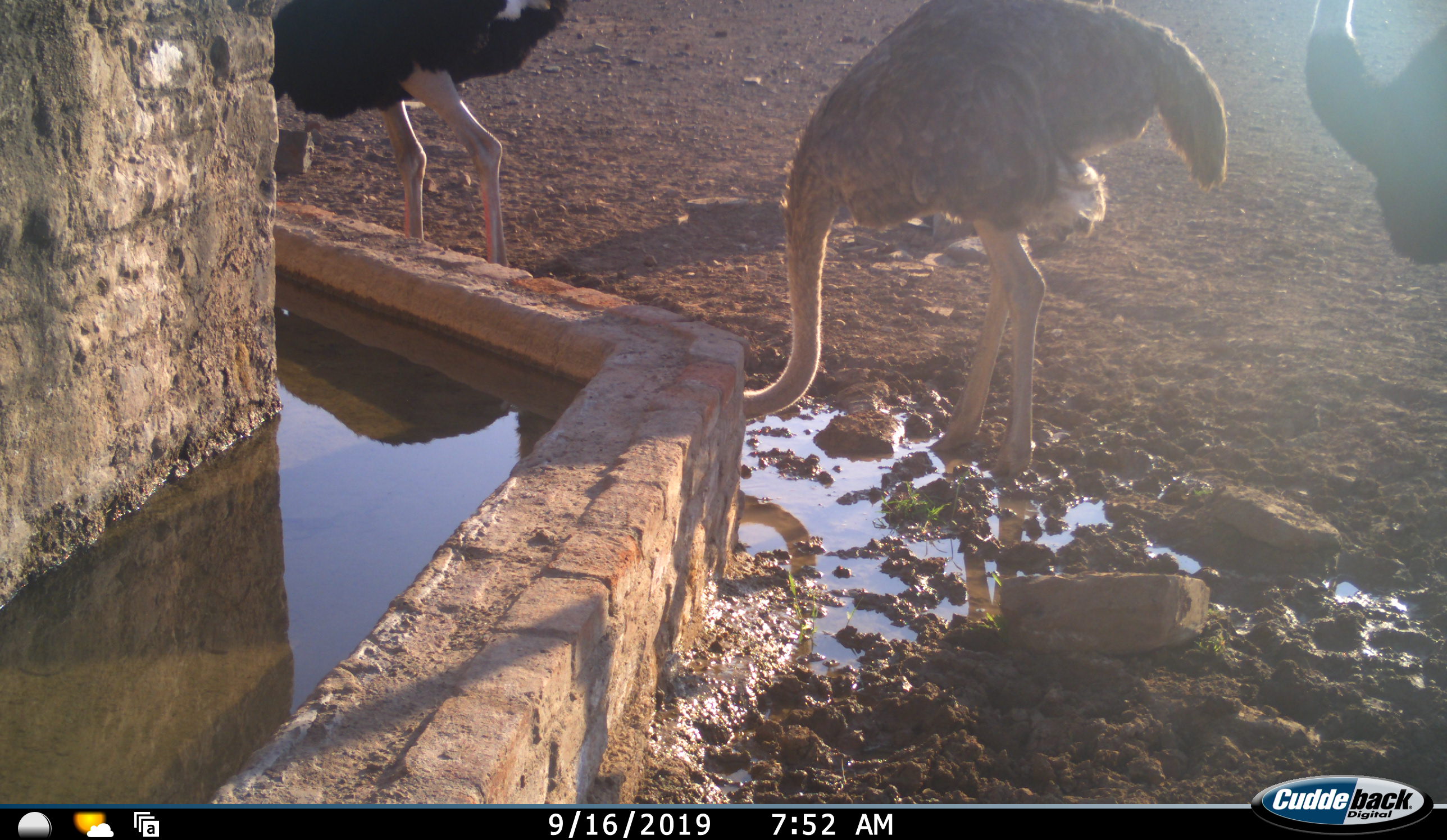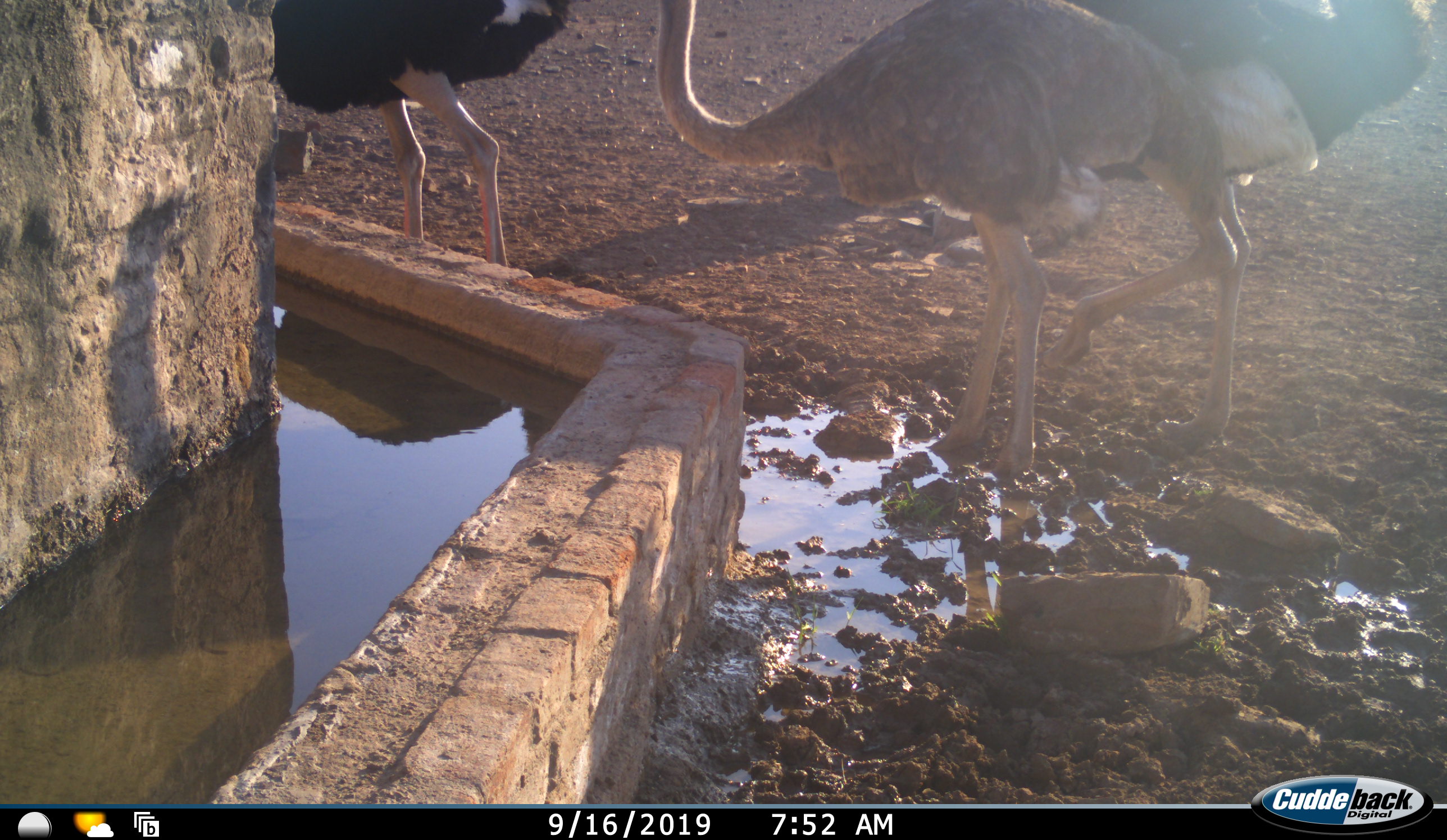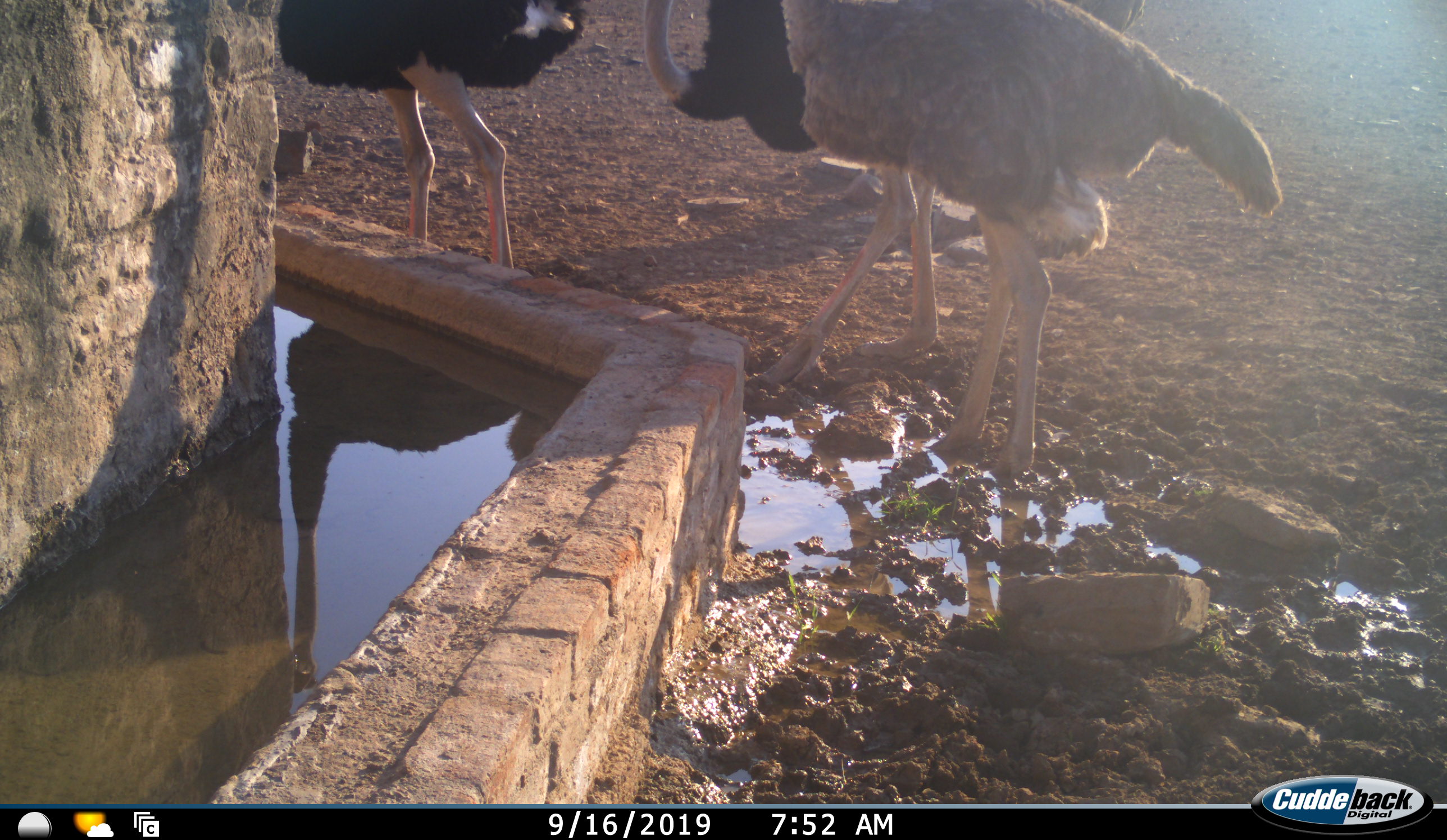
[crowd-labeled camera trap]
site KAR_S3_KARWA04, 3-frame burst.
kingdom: Animalia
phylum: Chordata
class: Aves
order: Struthioniformes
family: Struthionidae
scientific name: Struthionidae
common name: ostrich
Ostrich (Struthionidae), count 3. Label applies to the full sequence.